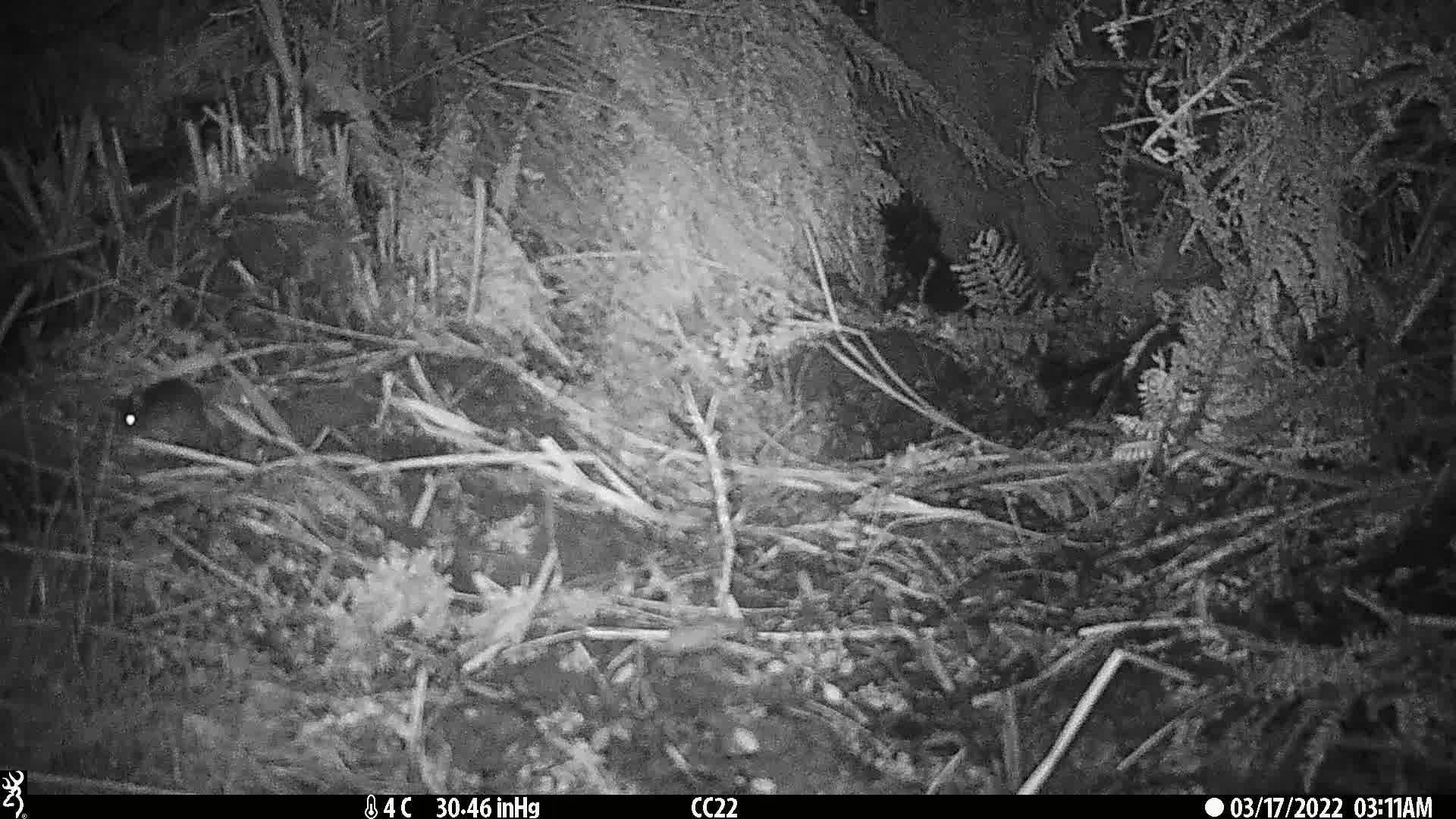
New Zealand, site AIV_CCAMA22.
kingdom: Animalia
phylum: Chordata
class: Mammalia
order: Rodentia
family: Muridae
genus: Mus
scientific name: Mus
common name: mouse